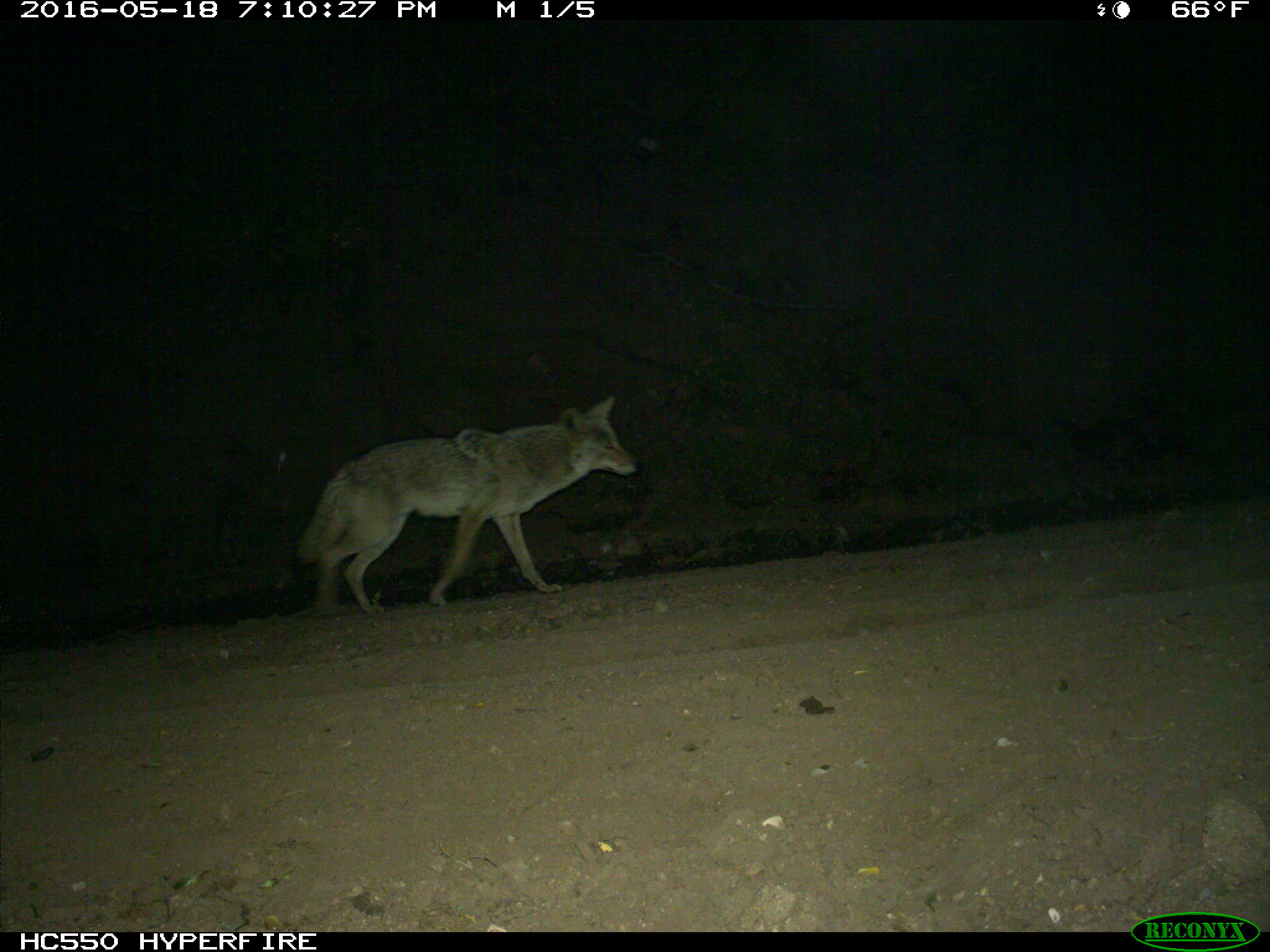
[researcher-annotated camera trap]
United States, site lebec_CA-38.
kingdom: Animalia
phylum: Chordata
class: Mammalia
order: Carnivora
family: Canidae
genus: Canis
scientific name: Canis latrans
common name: coyote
Canis latrans (coyote).